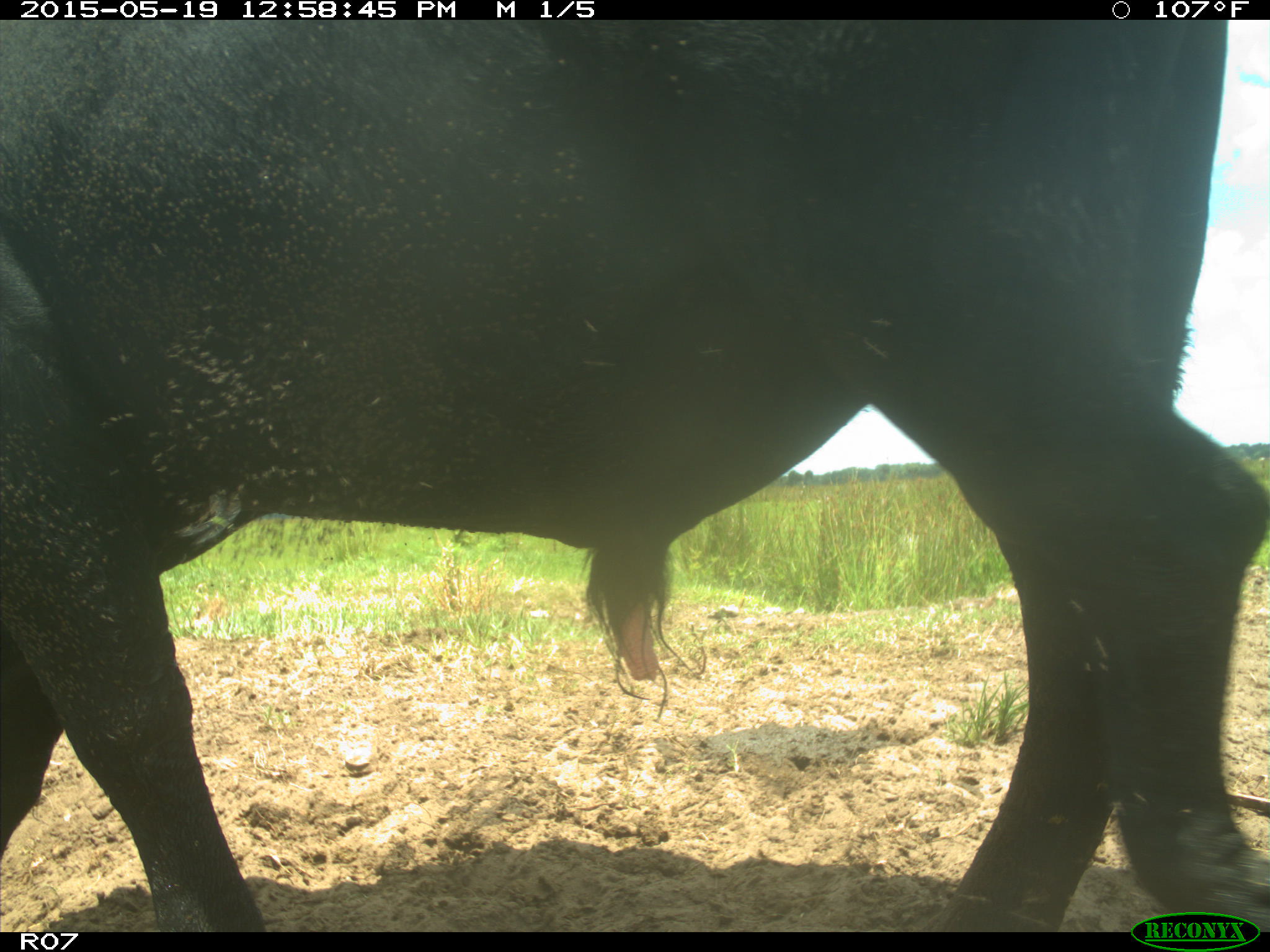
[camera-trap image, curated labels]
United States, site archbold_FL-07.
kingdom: Animalia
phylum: Chordata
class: Mammalia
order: Artiodactyla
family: Bovidae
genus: Bos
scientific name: Bos taurus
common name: domestic cow